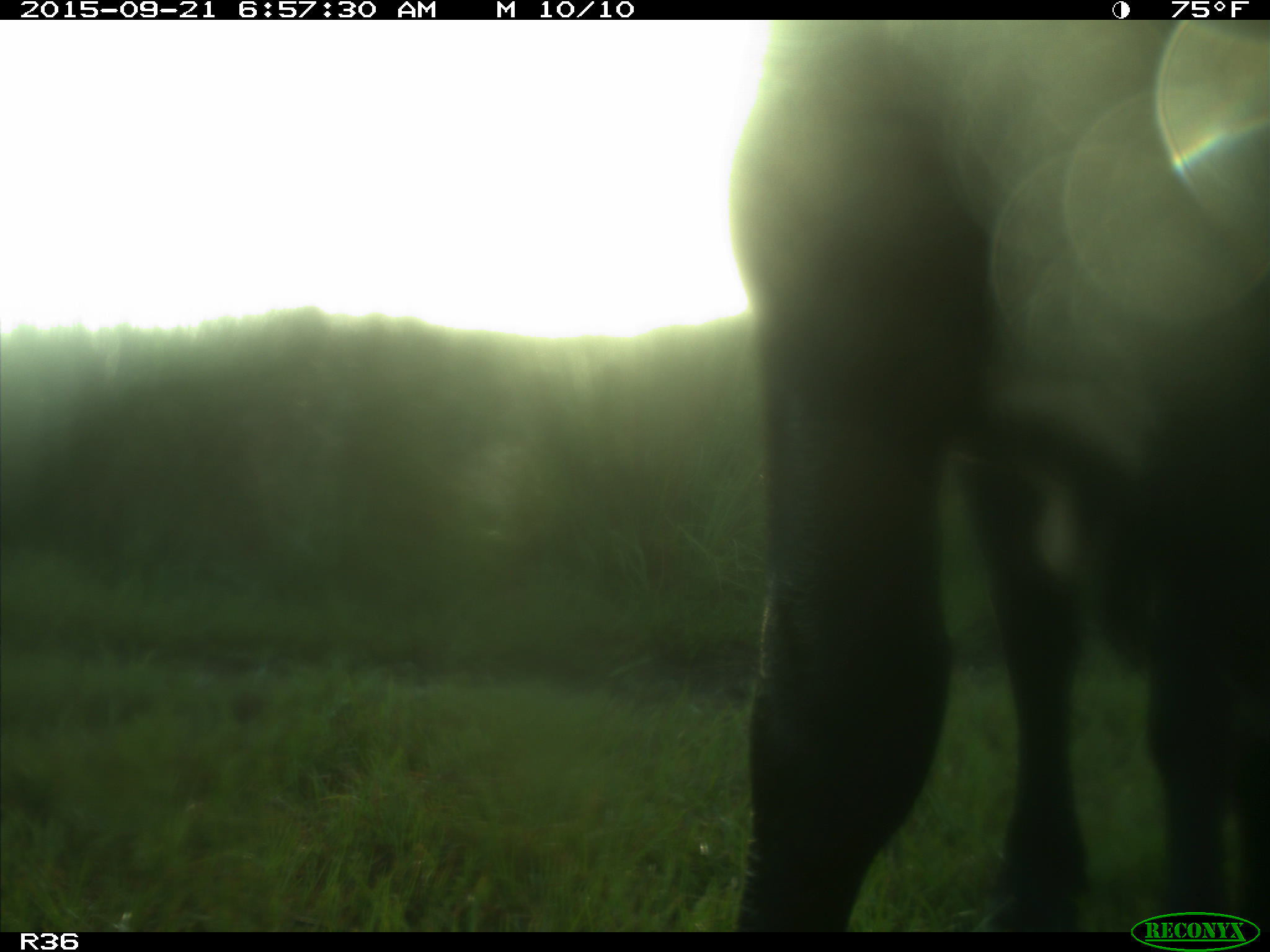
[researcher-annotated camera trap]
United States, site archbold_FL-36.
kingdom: Animalia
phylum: Chordata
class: Mammalia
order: Artiodactyla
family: Bovidae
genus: Bos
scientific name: Bos taurus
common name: domestic cow